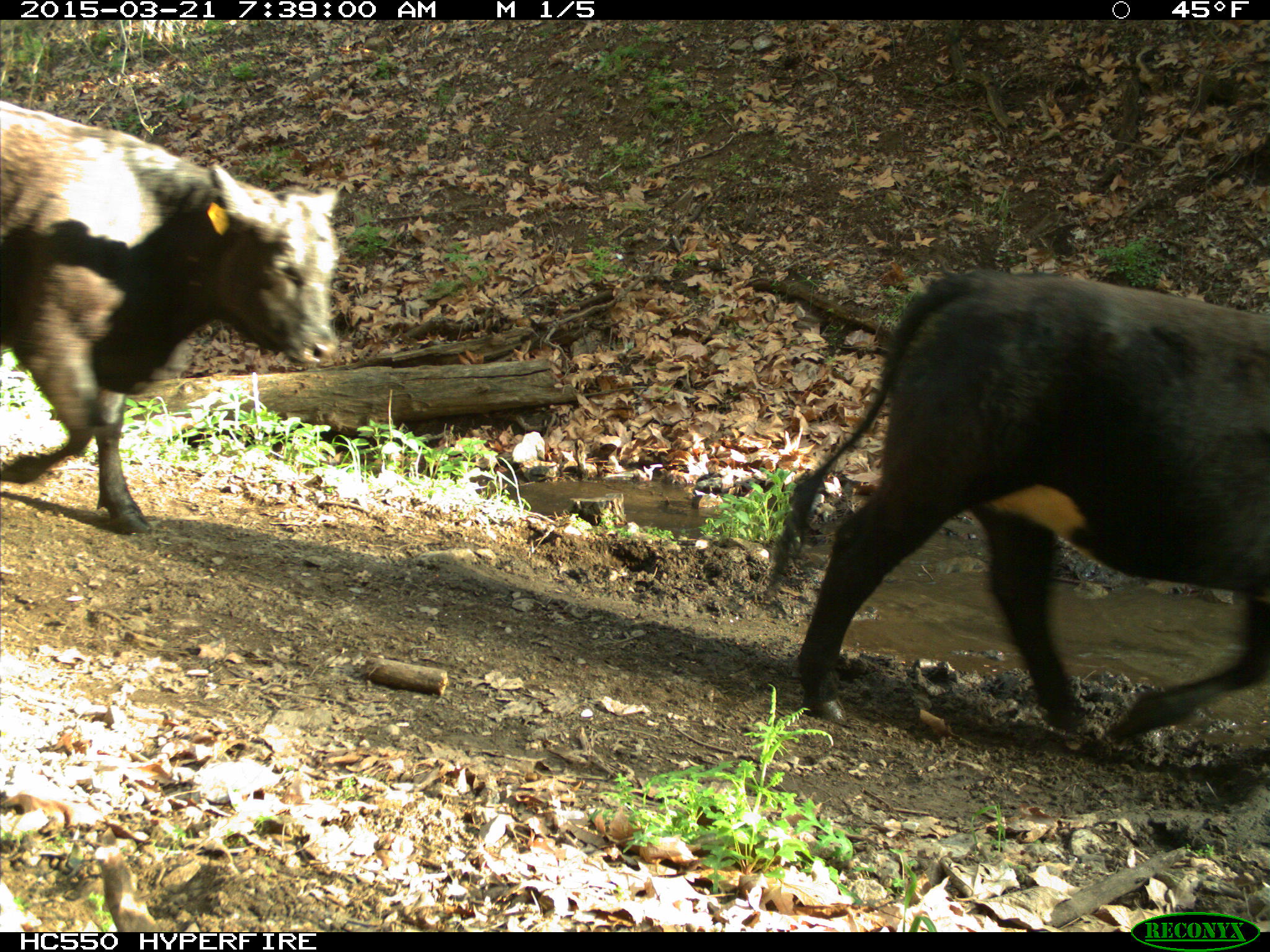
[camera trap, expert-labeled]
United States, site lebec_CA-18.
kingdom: Animalia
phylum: Chordata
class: Mammalia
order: Artiodactyla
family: Bovidae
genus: Bos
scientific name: Bos taurus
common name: domestic cow